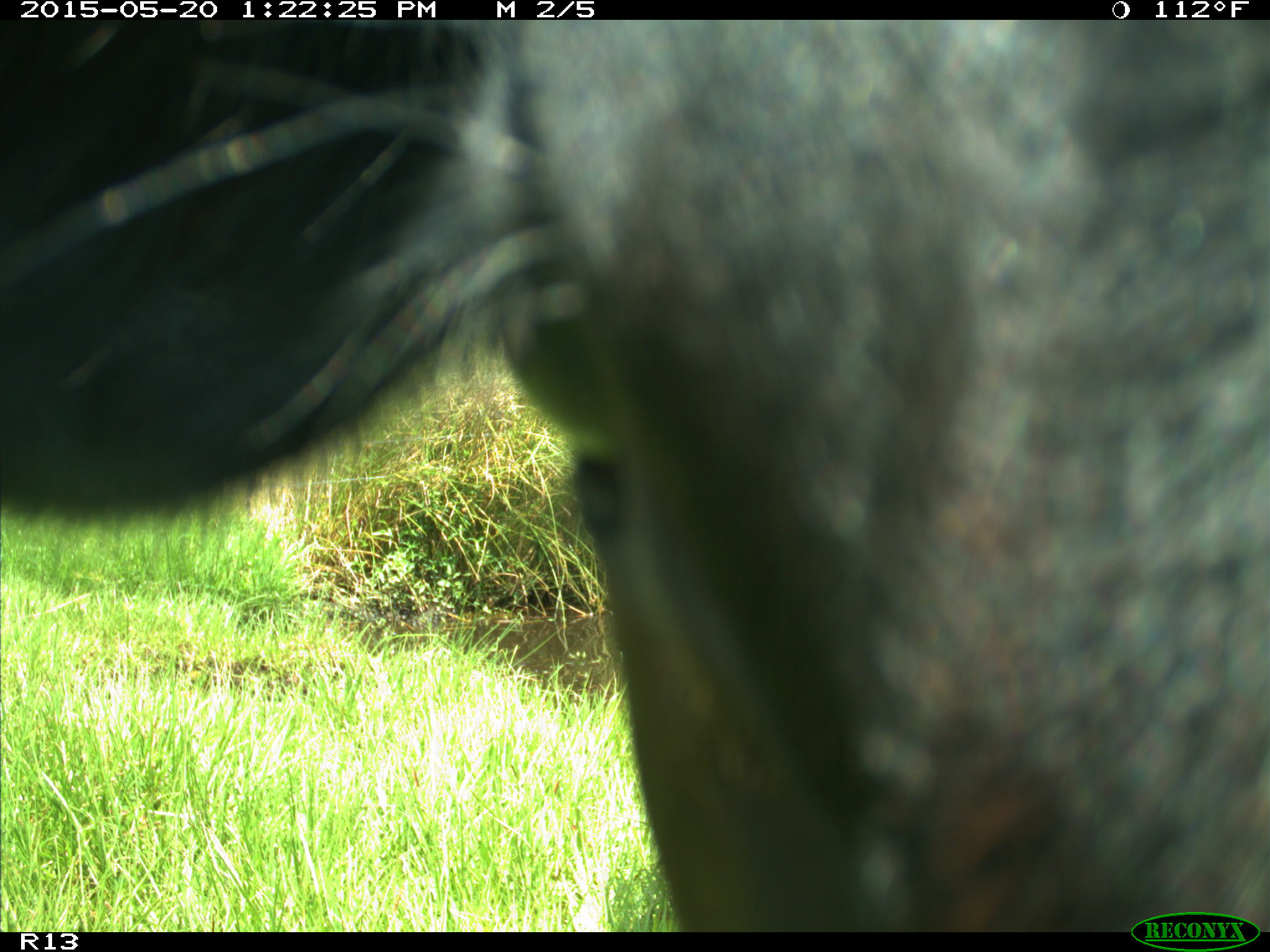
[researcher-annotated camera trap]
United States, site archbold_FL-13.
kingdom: Animalia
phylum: Chordata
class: Mammalia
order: Artiodactyla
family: Bovidae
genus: Bos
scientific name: Bos taurus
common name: domestic cow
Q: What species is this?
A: Bos taurus (domestic cow).